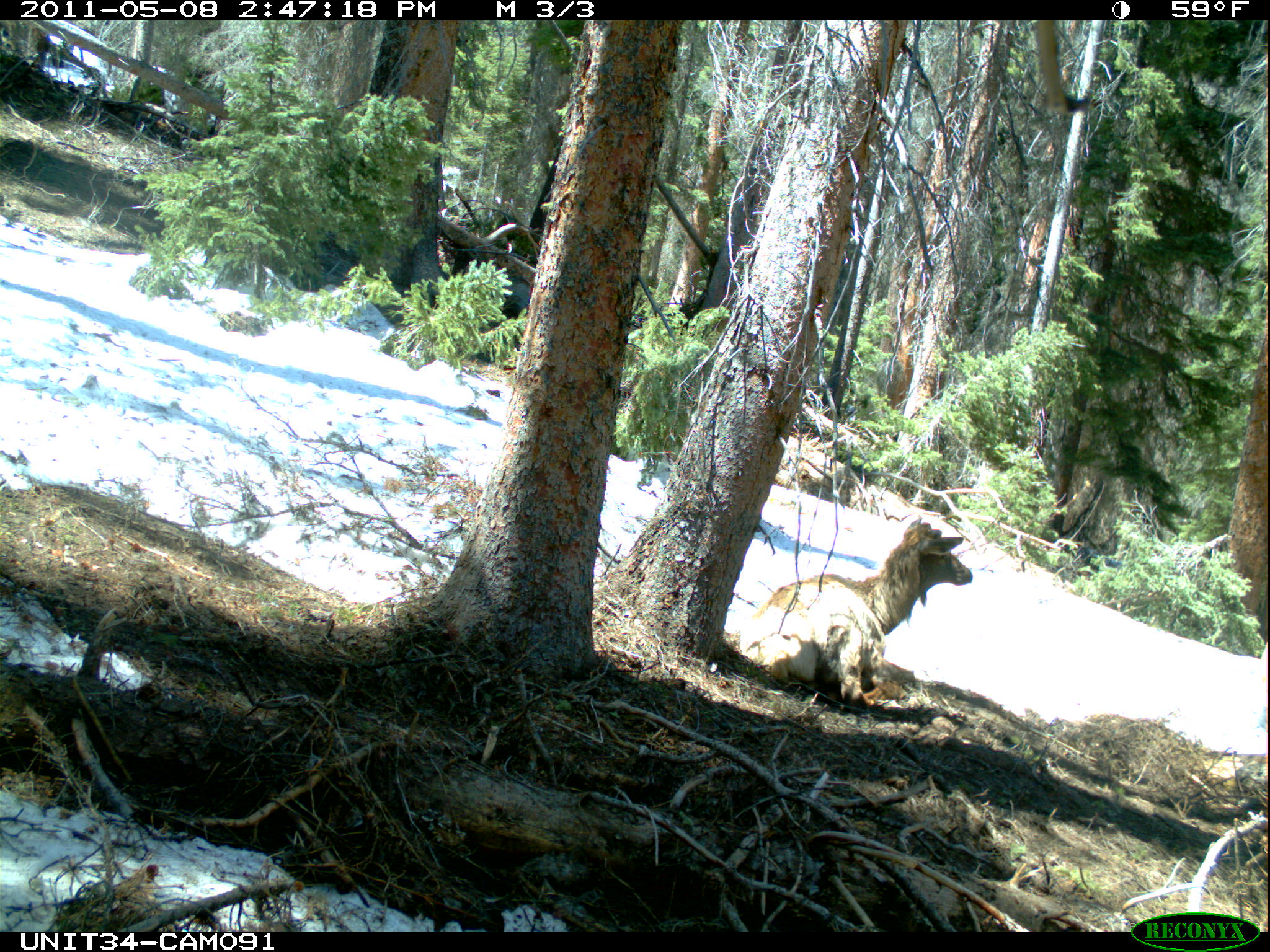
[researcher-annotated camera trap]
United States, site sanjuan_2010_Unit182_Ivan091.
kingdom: Animalia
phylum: Chordata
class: Mammalia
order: Artiodactyla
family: Cervidae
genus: Cervus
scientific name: Cervus elaphus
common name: red deer